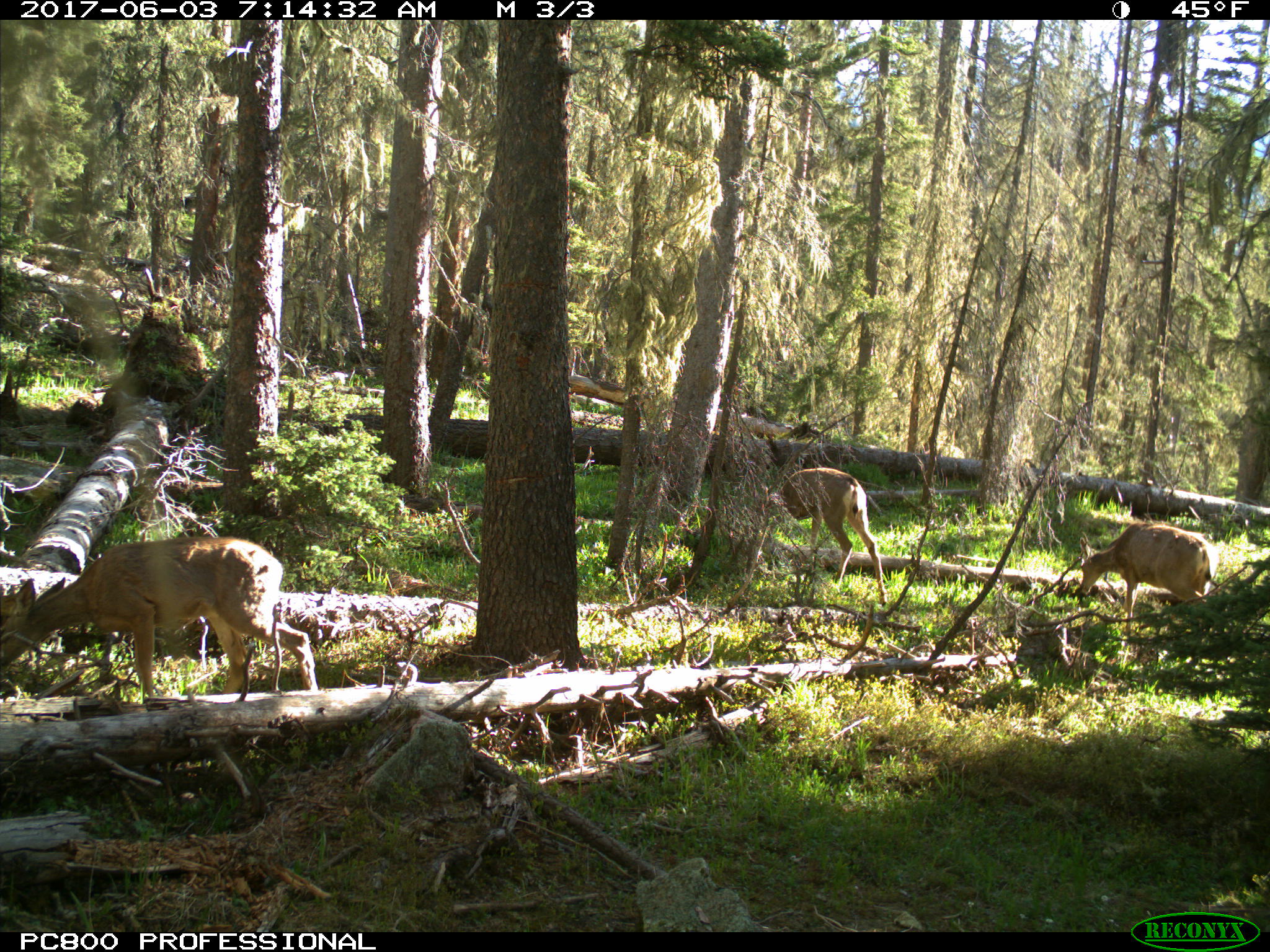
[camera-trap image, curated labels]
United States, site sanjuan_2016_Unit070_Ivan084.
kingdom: Animalia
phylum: Chordata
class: Mammalia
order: Artiodactyla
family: Cervidae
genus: Odocoileus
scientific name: Odocoileus hemionus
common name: mule deer